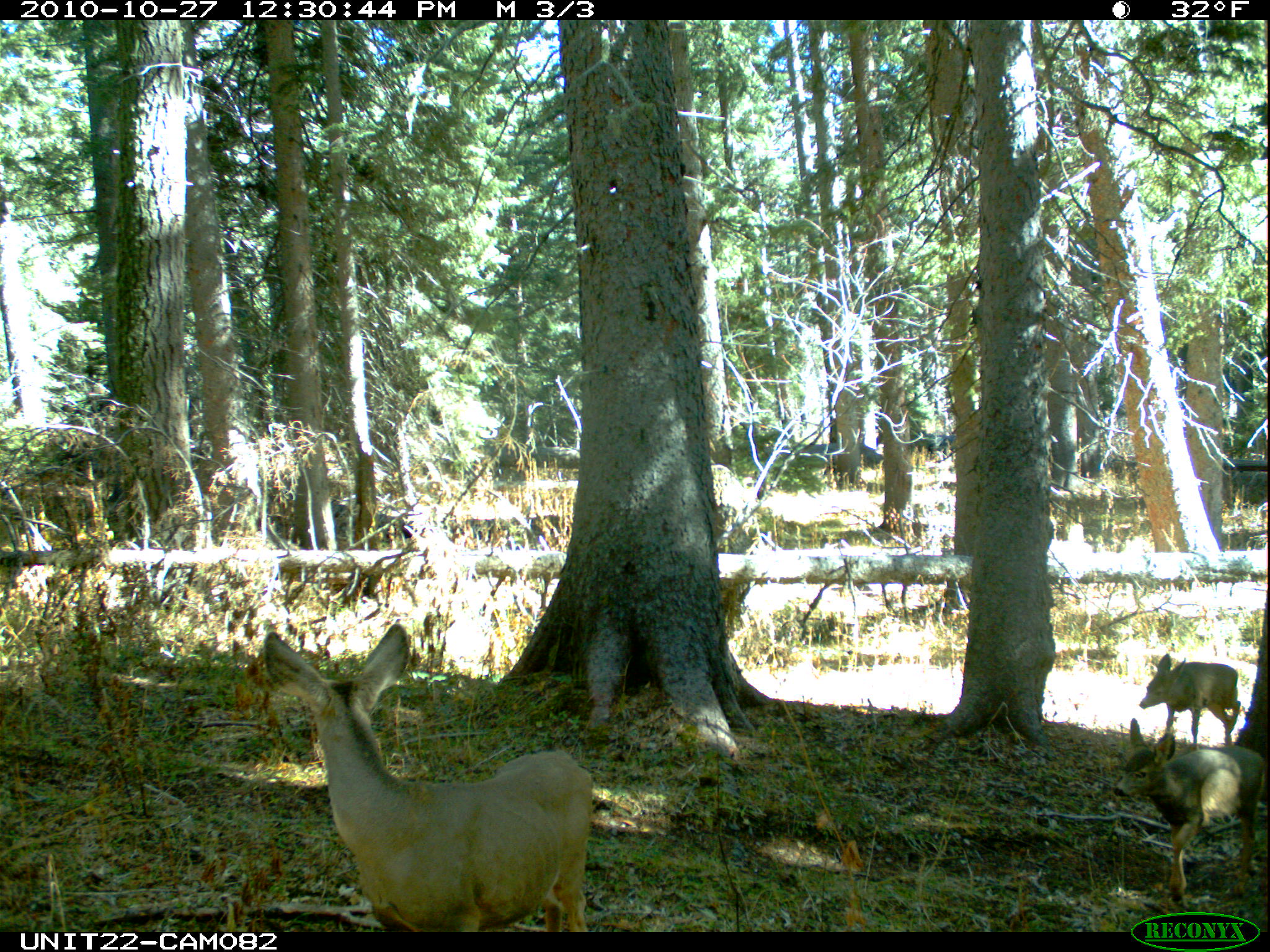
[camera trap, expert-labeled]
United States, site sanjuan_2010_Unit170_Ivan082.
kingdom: Animalia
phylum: Chordata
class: Mammalia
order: Artiodactyla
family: Cervidae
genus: Odocoileus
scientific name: Odocoileus hemionus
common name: mule deer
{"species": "Odocoileus hemionus (mule deer)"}